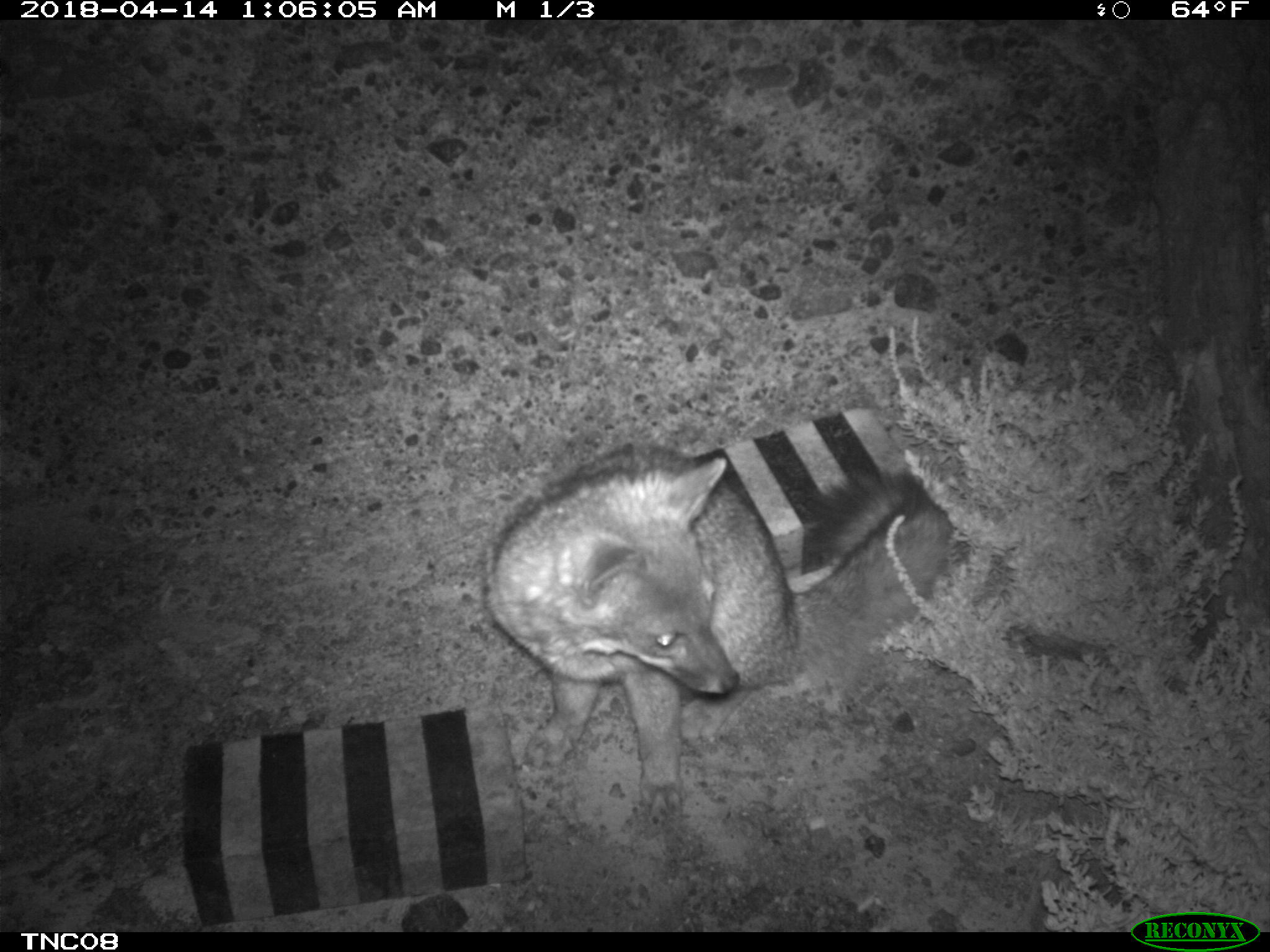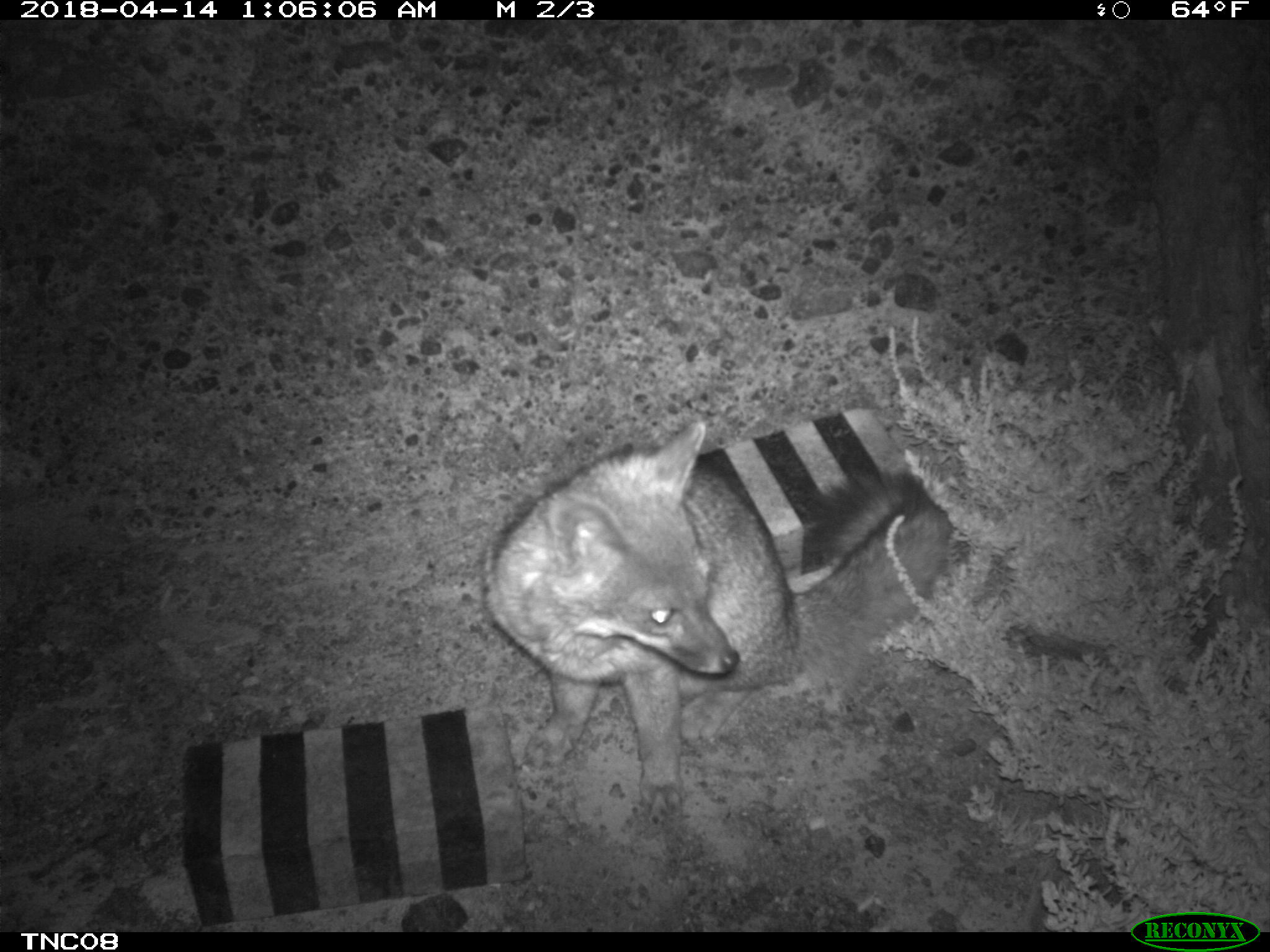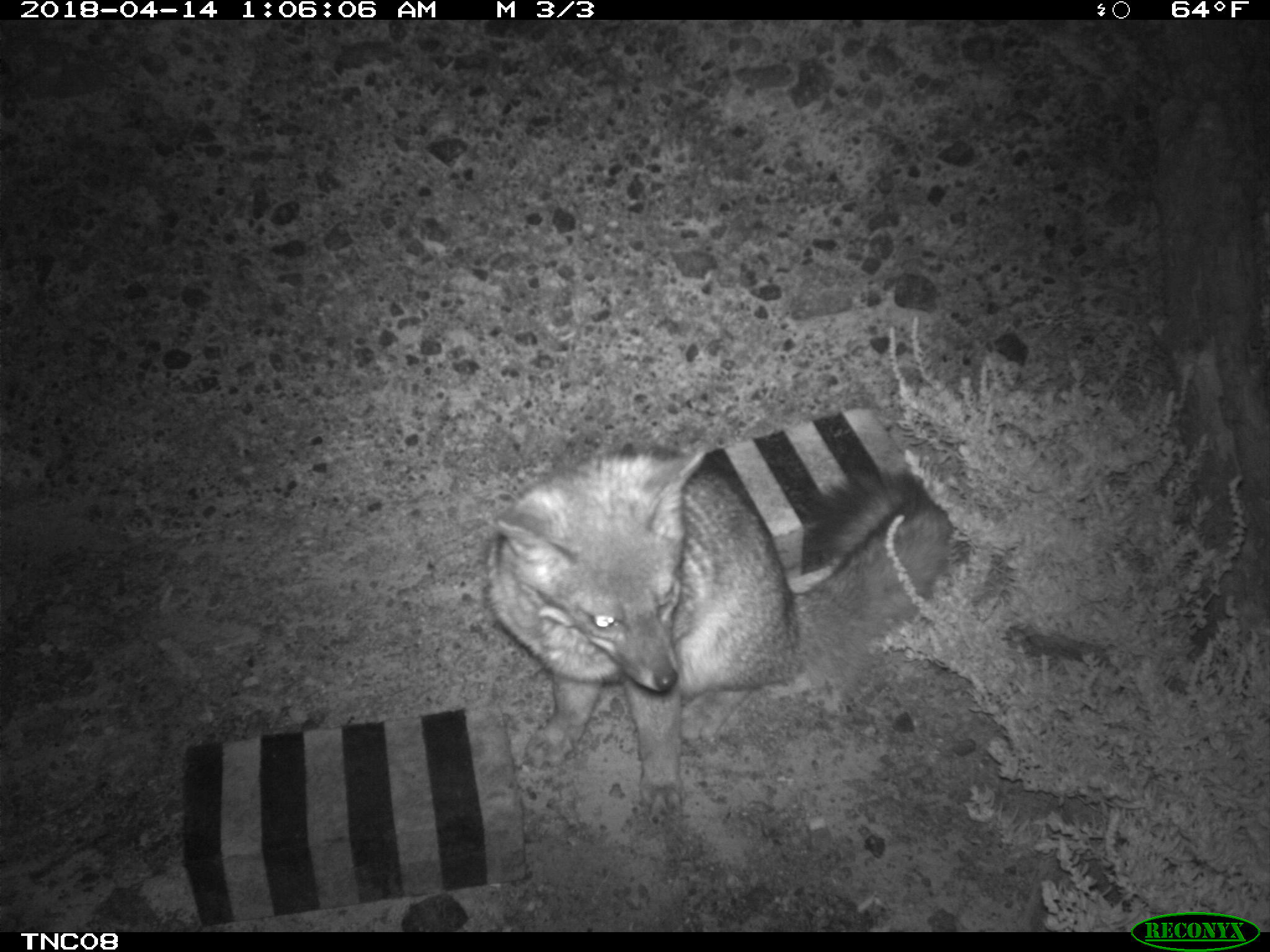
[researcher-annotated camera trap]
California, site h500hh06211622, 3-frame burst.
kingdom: Animalia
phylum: Chordata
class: Mammalia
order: Carnivora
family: Canidae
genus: Urocyon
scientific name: Urocyon littoralis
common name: island fox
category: fox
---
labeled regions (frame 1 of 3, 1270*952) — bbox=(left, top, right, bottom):
fox: bbox=(486, 440, 951, 826)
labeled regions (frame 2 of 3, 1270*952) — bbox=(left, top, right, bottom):
fox: bbox=(482, 423, 954, 815)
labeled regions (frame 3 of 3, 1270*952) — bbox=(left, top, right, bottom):
fox: bbox=(489, 448, 956, 824)